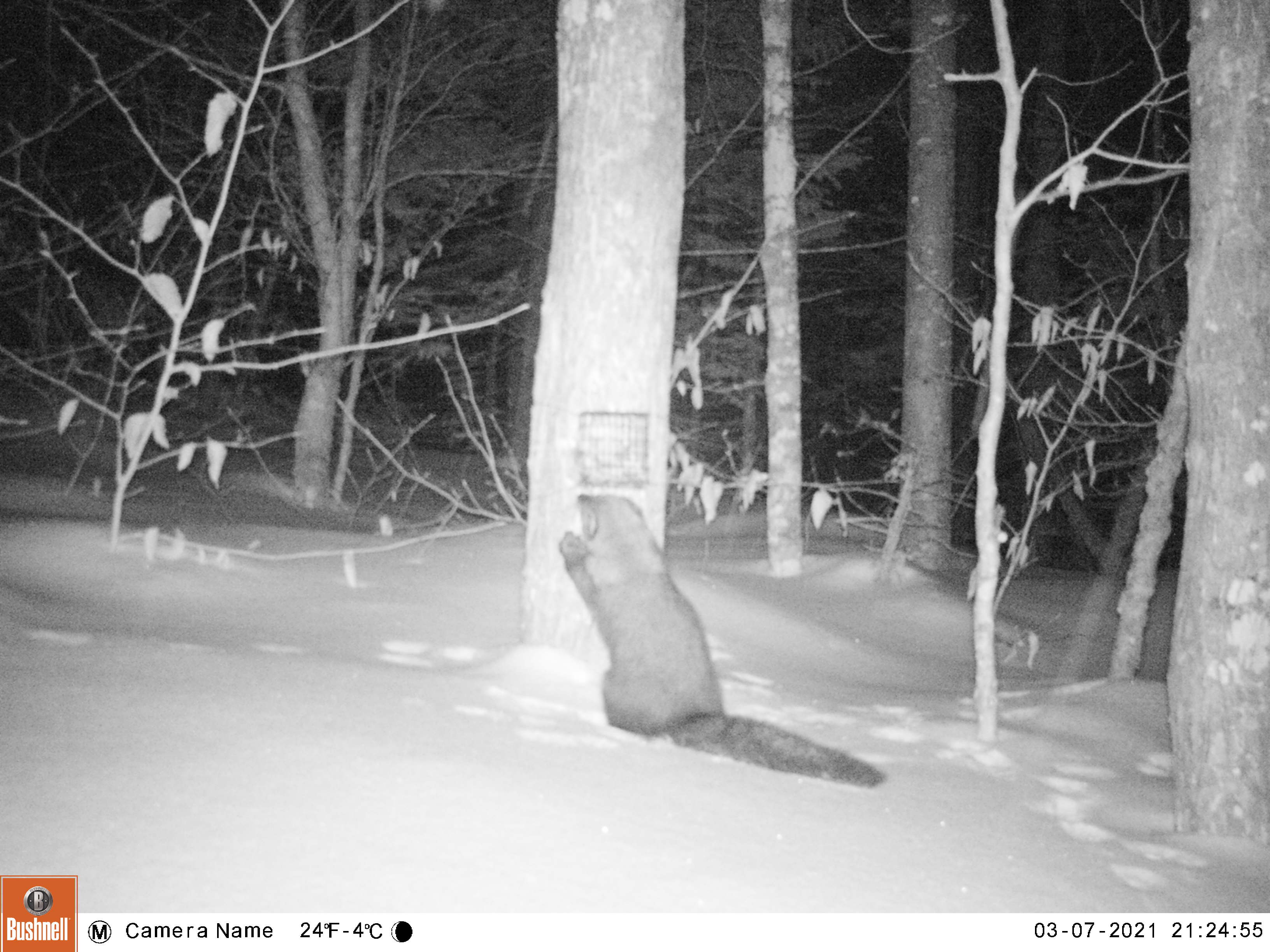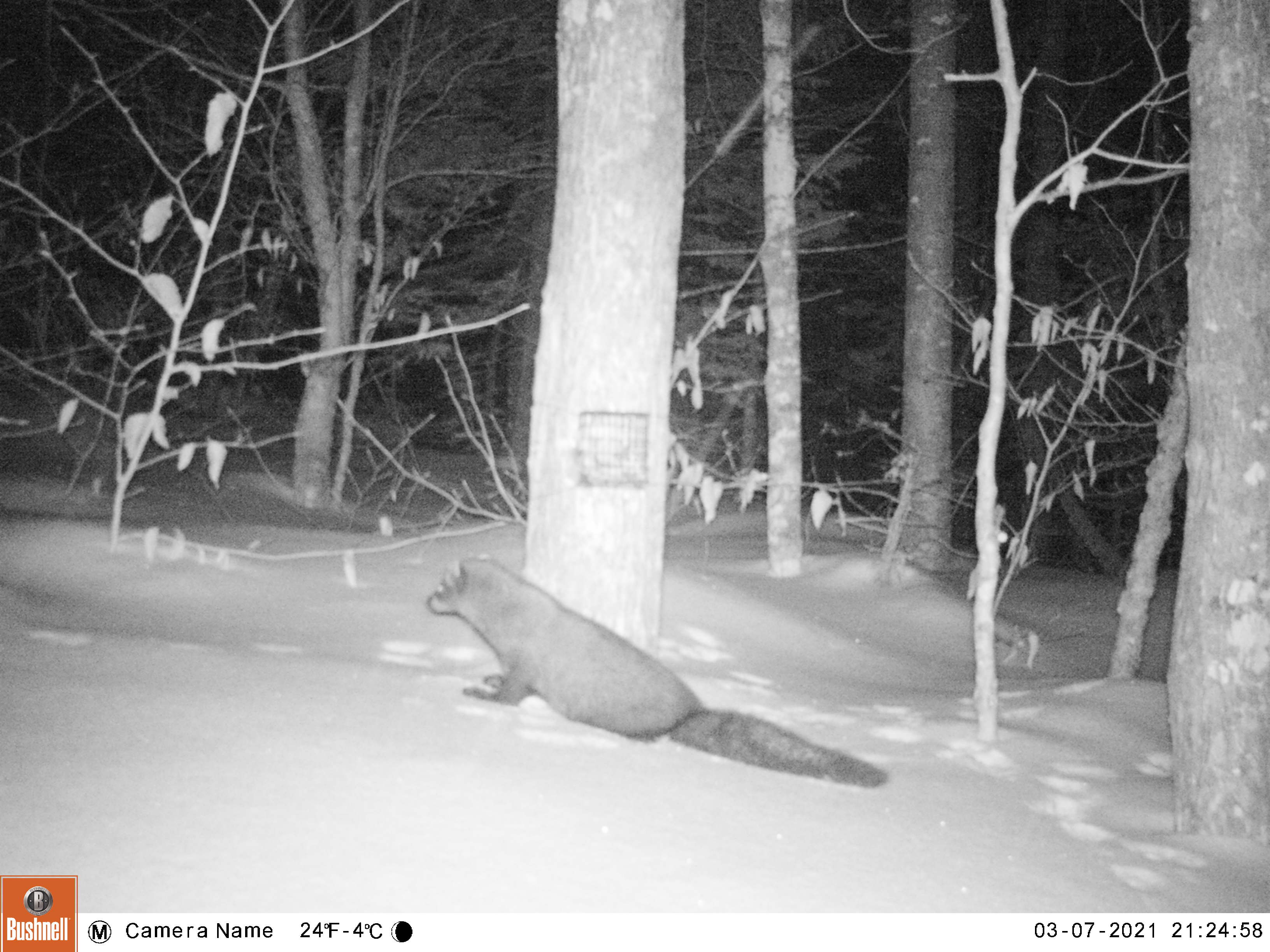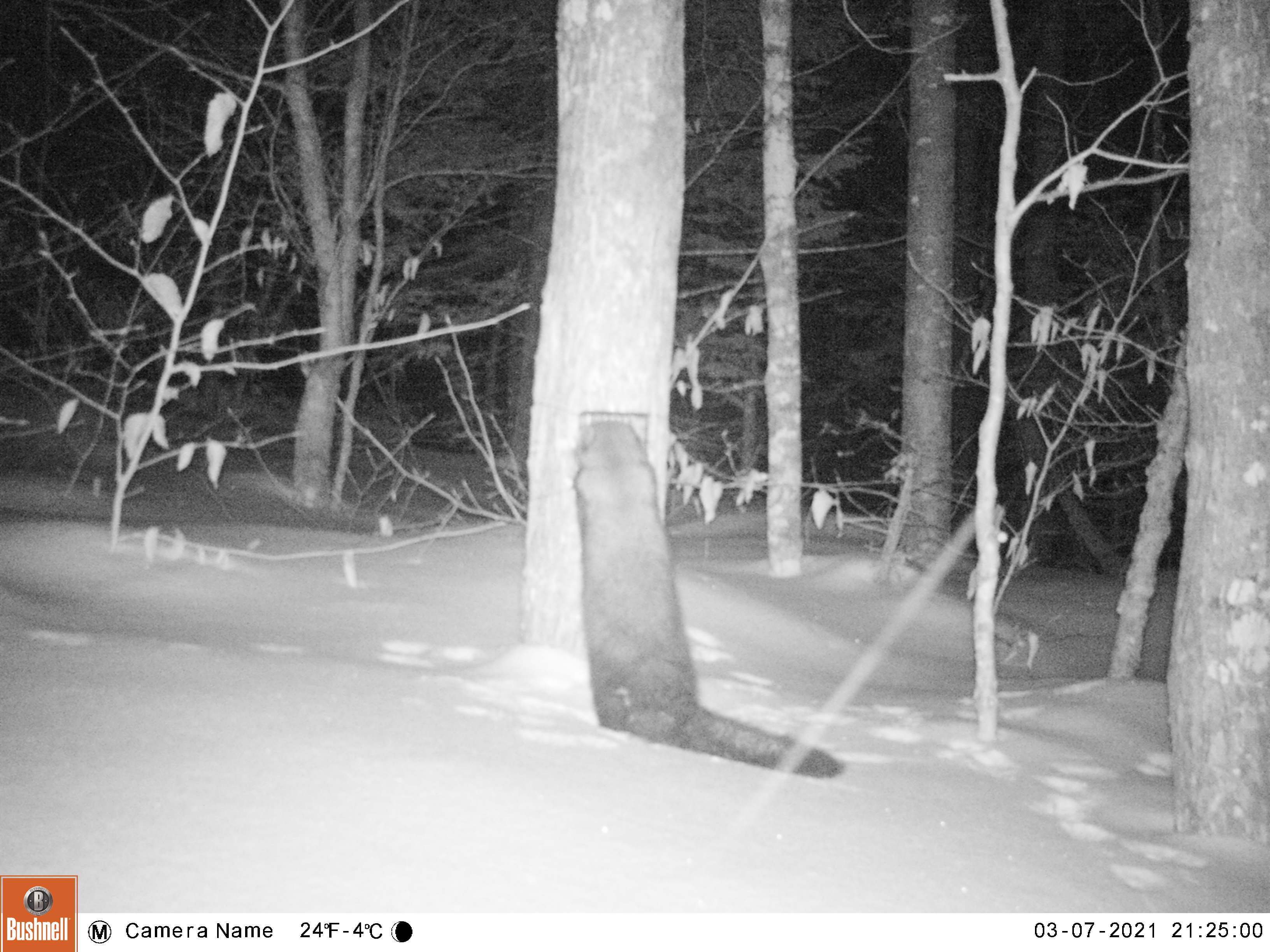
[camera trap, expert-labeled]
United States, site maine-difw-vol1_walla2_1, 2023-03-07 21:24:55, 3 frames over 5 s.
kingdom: Animalia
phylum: Chordata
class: Mammalia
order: Carnivora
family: Mustelidae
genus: Pekania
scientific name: Pekania pennanti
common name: fisher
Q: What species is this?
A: Fisher (Pekania pennanti).